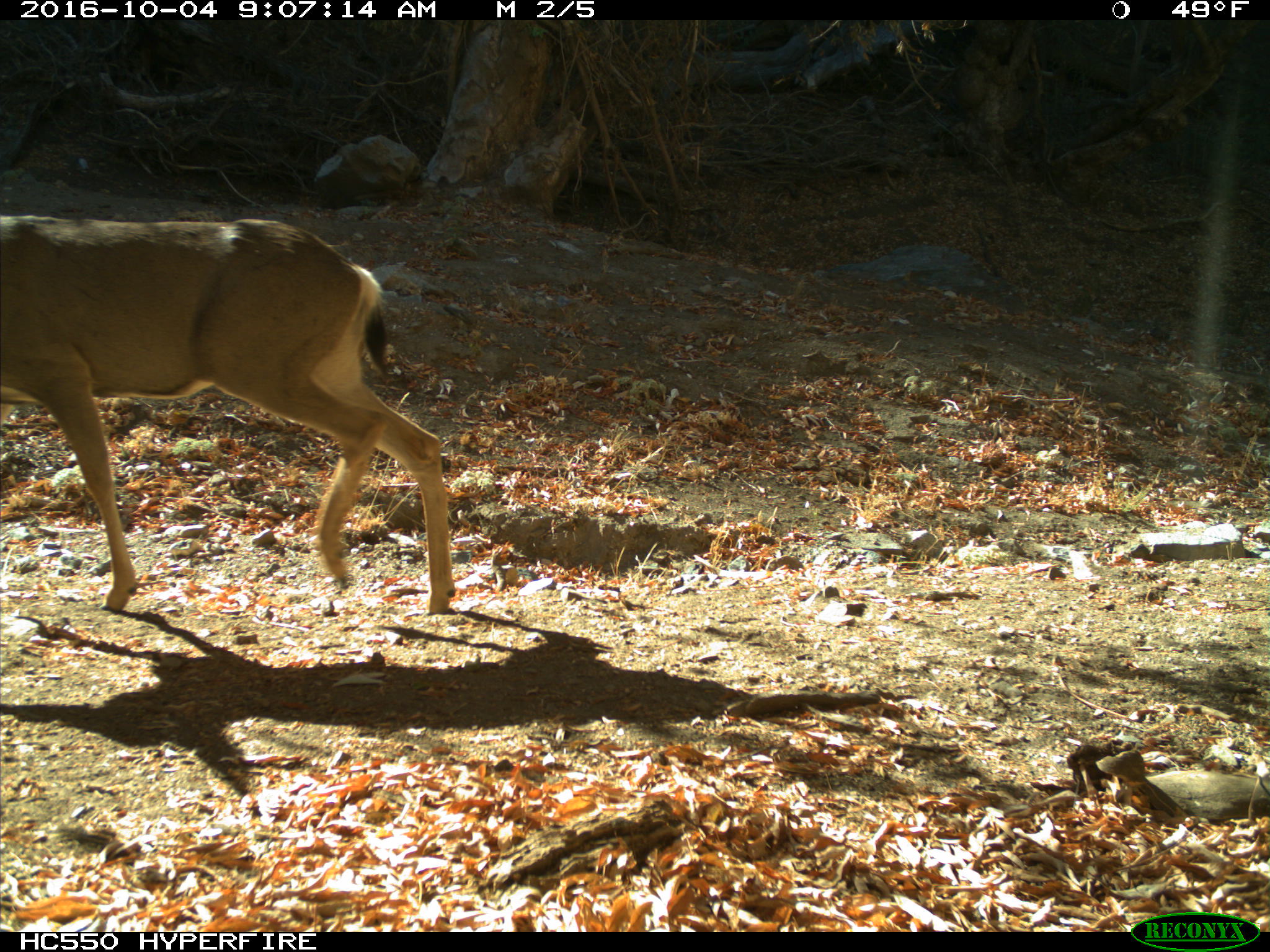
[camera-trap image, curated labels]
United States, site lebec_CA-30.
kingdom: Animalia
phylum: Chordata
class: Mammalia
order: Artiodactyla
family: Cervidae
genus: Odocoileus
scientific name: Odocoileus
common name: deer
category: unidentified deer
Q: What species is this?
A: Unidentified deer (deer) (Odocoileus).